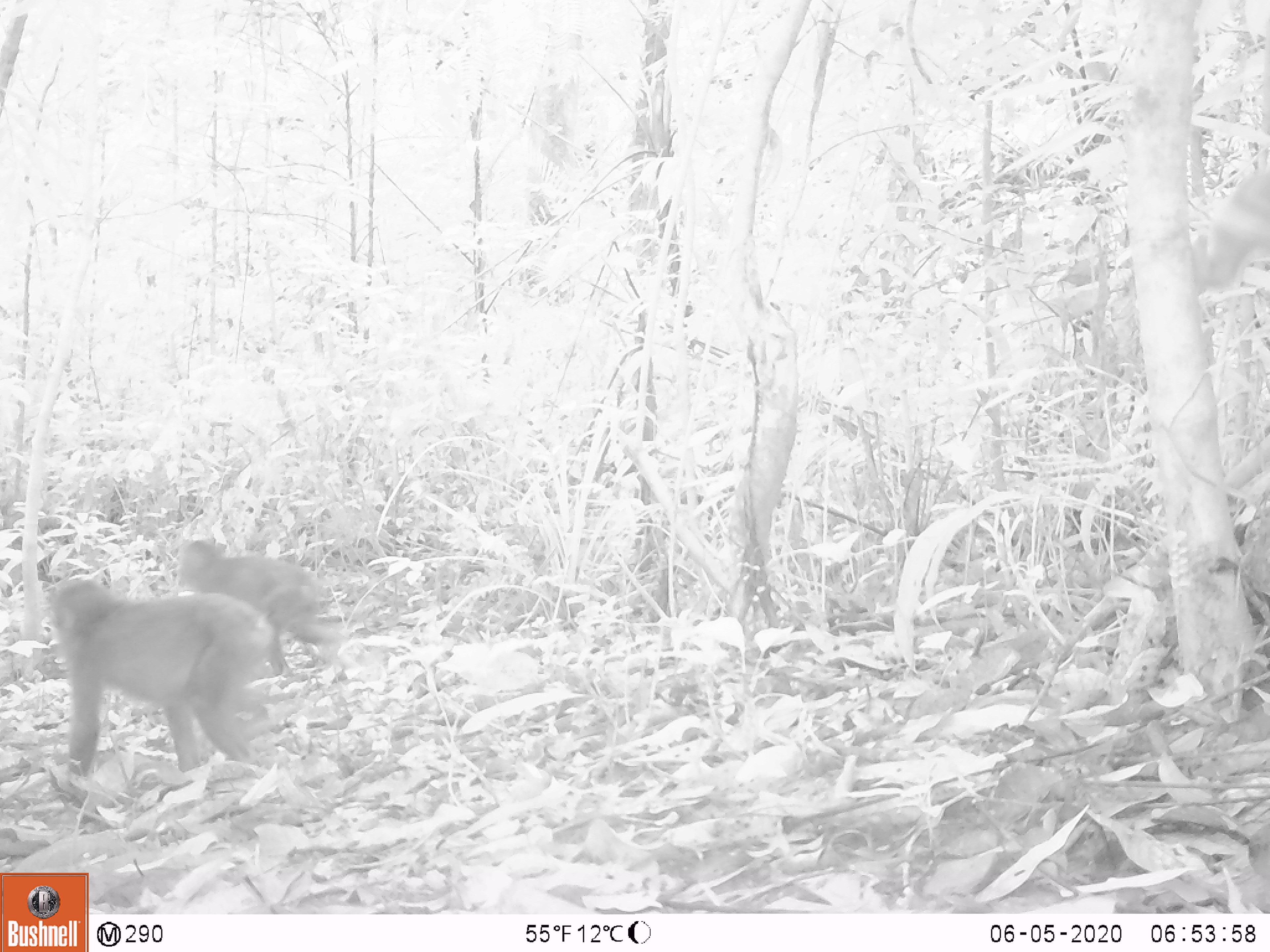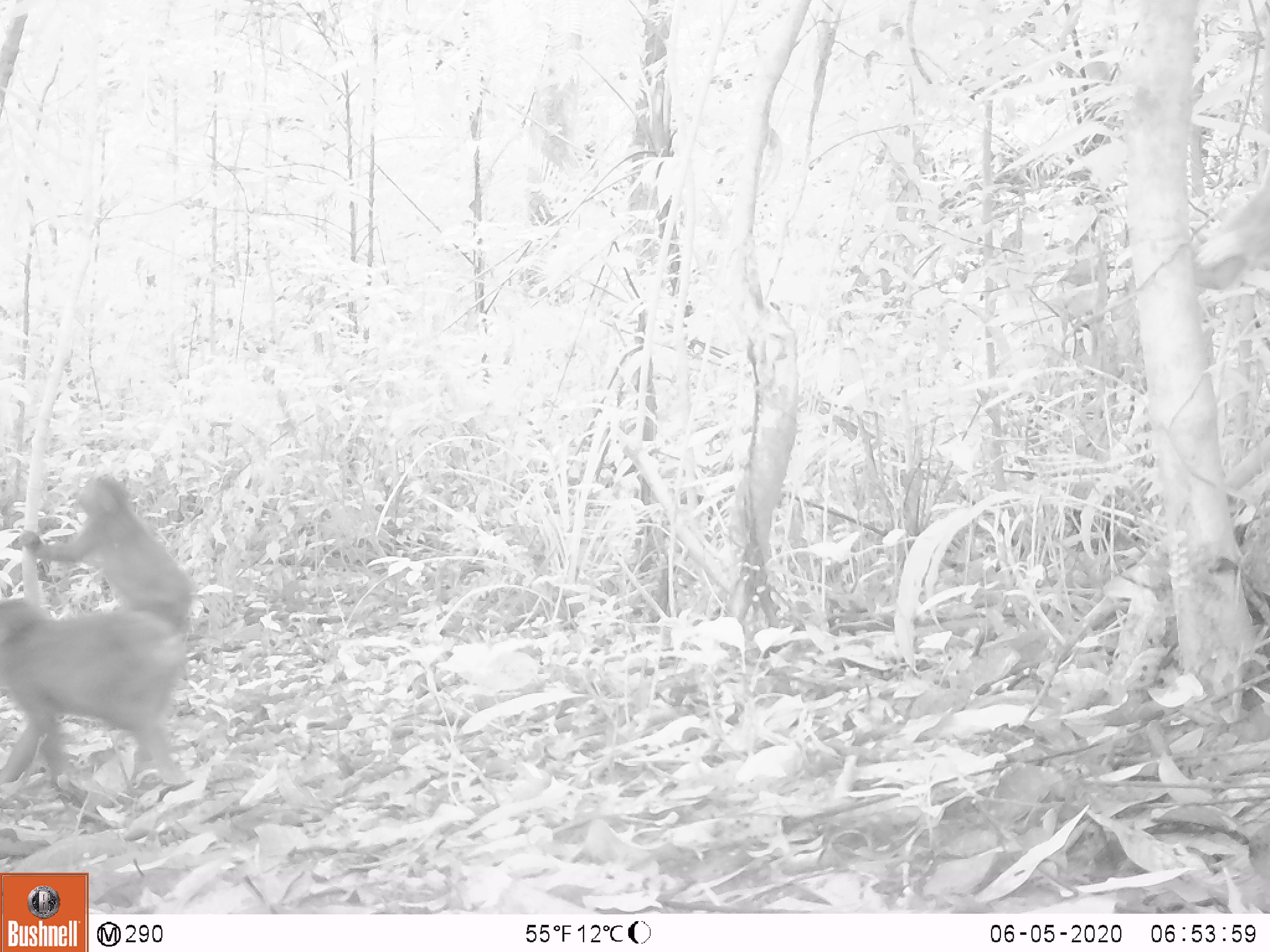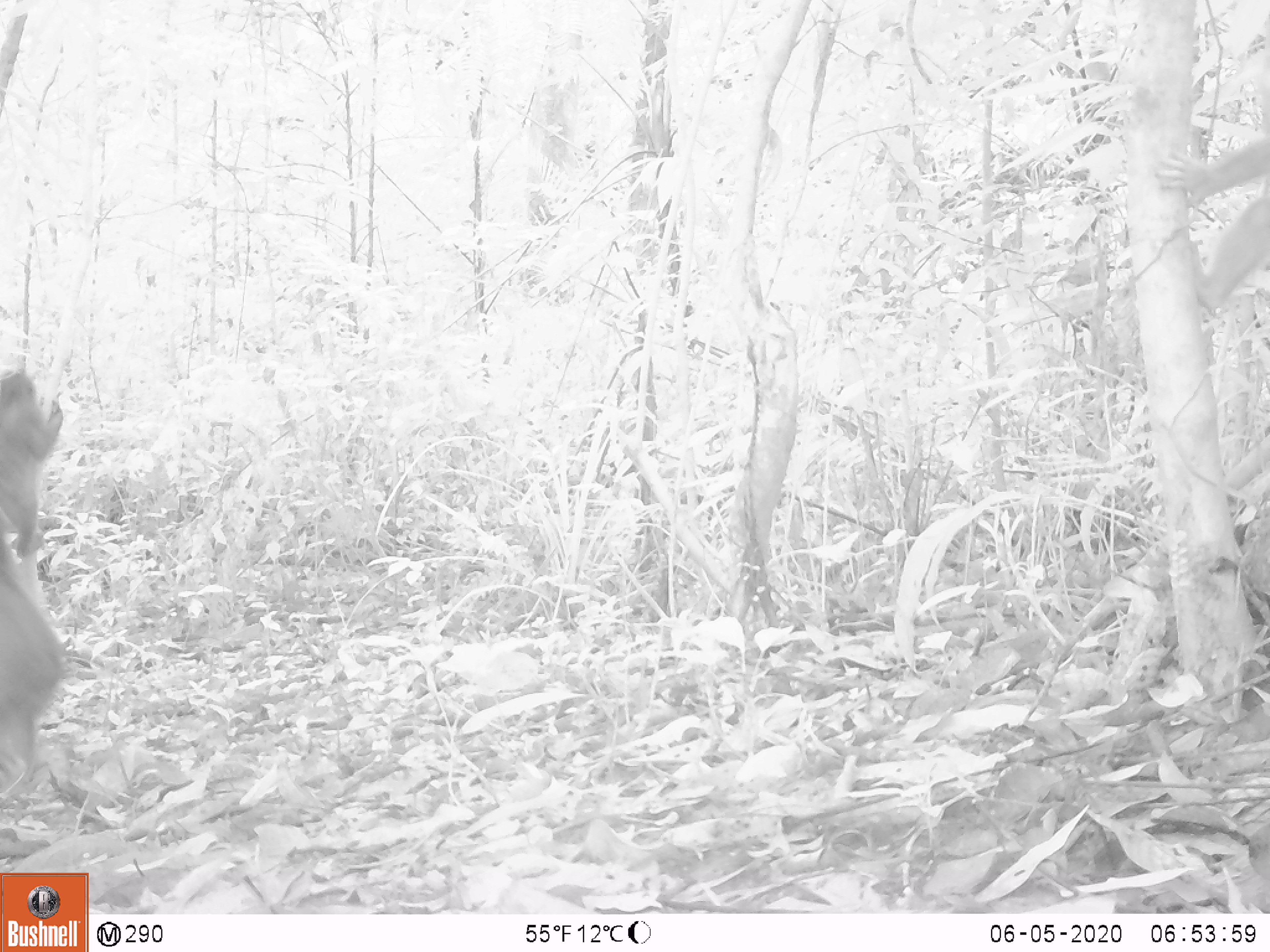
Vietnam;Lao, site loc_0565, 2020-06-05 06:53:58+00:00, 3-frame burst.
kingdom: Animalia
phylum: Chordata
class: Mammalia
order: Primates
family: Cercopithecidae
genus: Macaca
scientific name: Macaca arctoides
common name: stump-tailed macaque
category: stump tailed macaque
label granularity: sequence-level